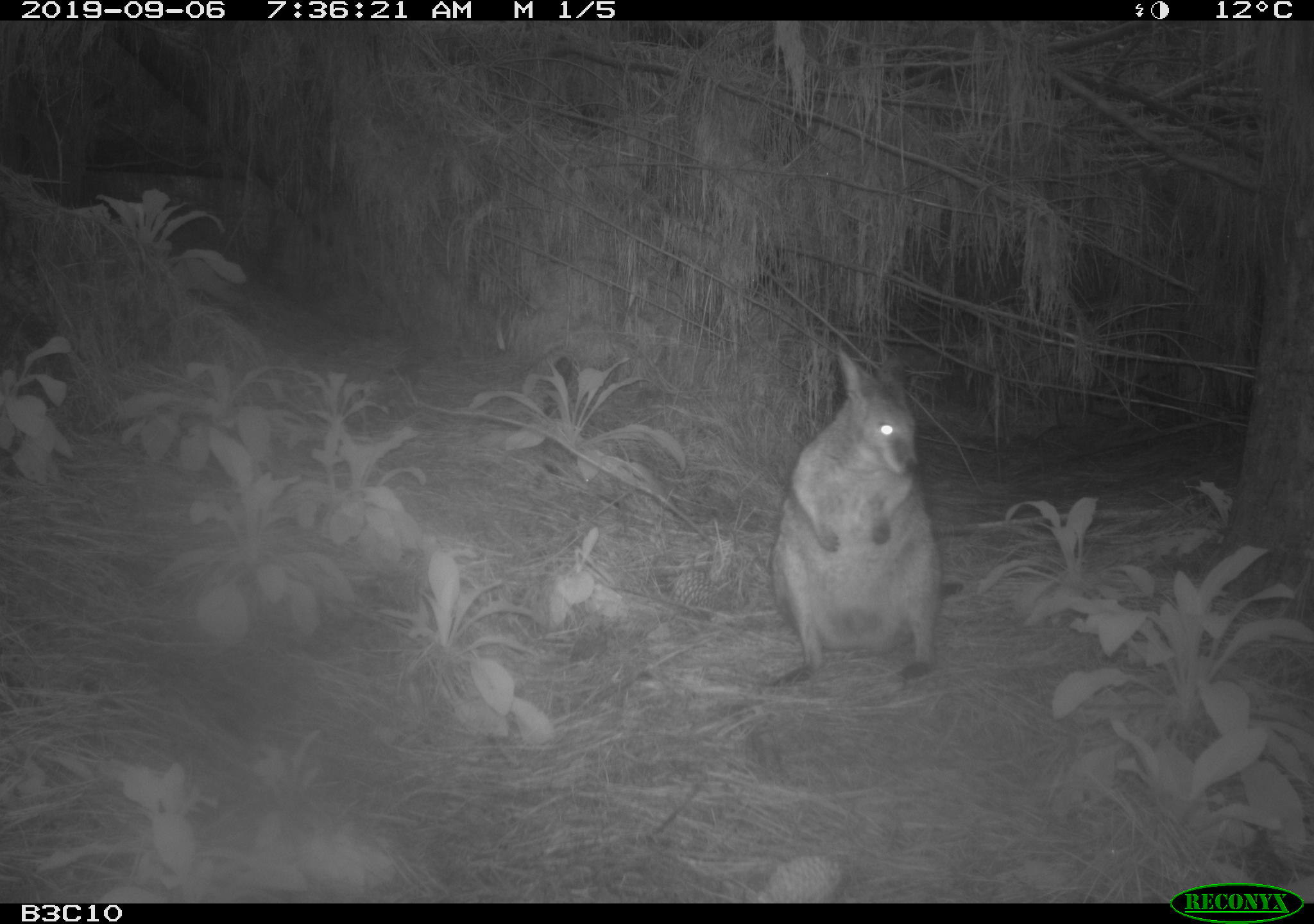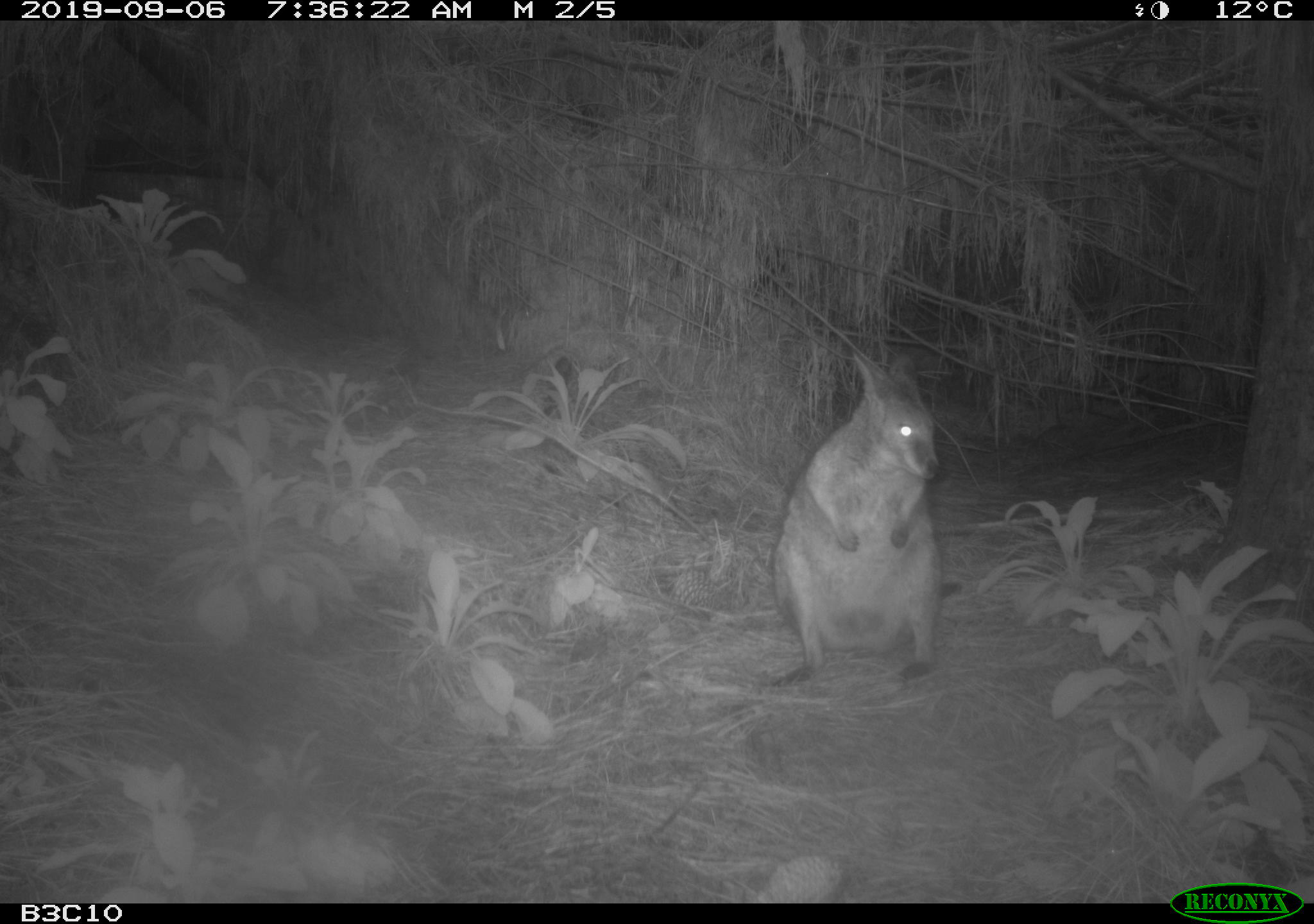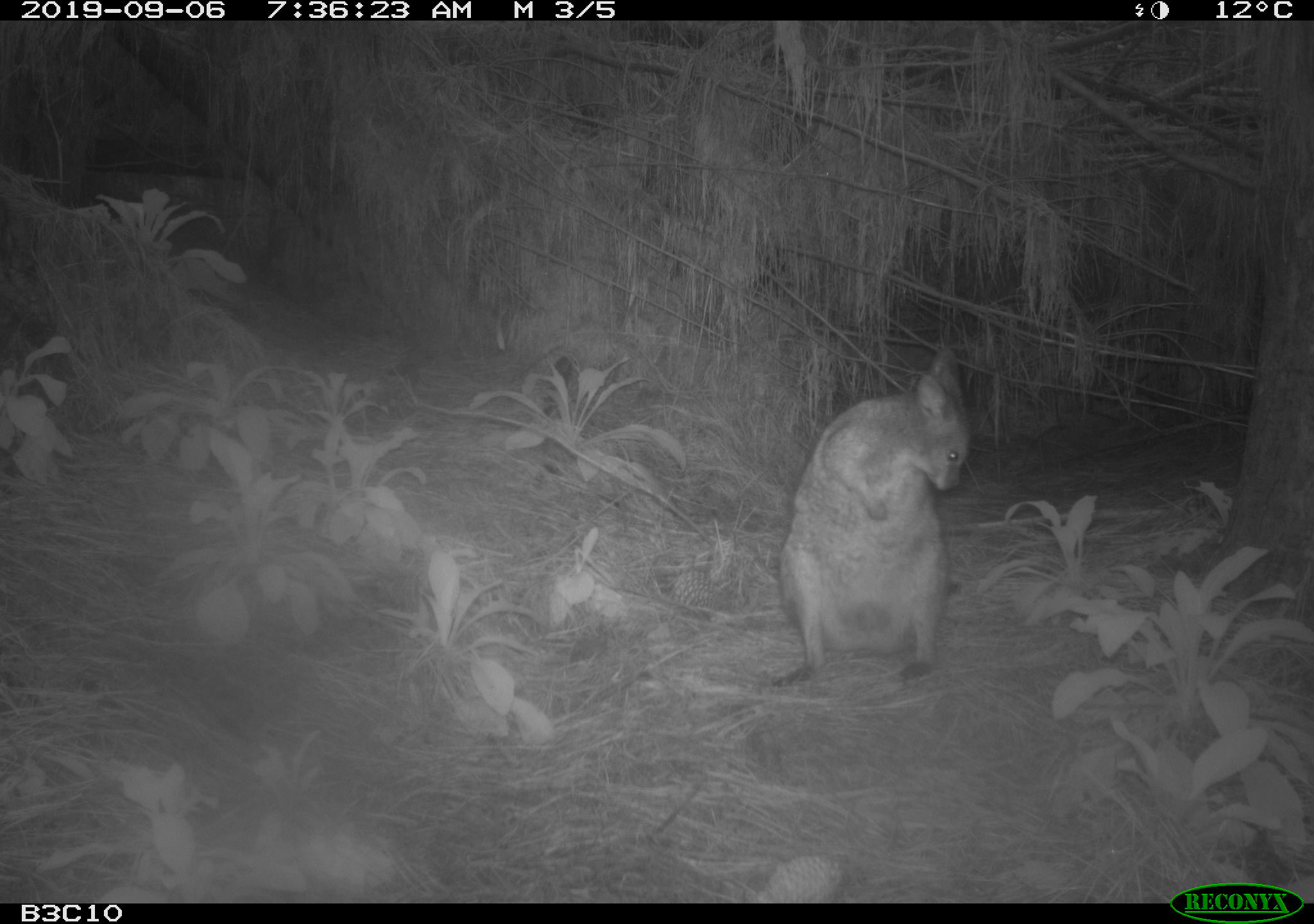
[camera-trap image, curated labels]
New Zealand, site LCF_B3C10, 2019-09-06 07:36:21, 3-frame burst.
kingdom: Animalia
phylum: Chordata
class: Mammalia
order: Diprotodontia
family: Macropodidae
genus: Notamacropus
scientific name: Notamacropus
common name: wallaby